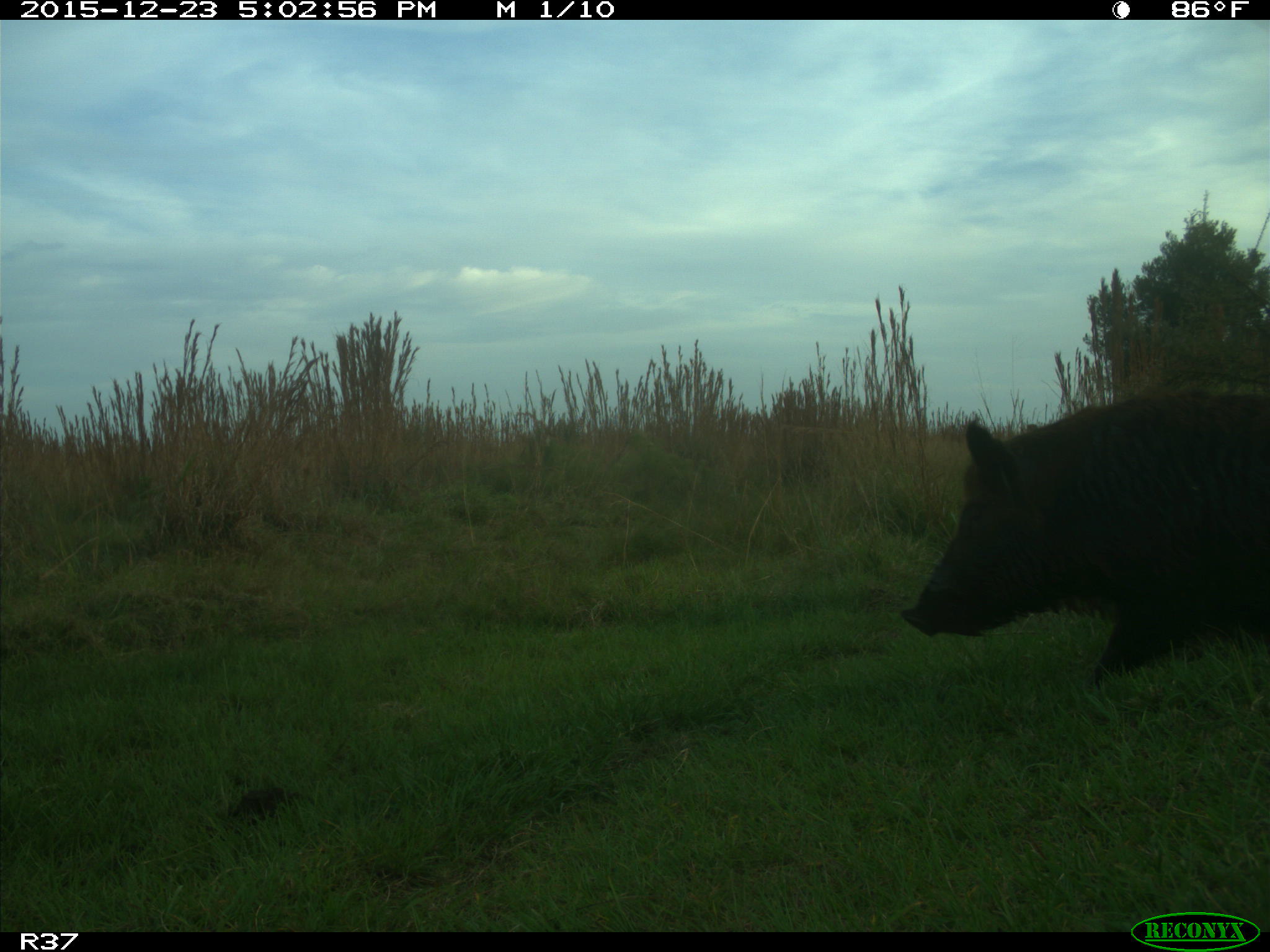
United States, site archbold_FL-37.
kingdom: Animalia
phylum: Chordata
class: Mammalia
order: Artiodactyla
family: Suidae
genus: Sus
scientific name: Sus scrofa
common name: wild boar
Sus scrofa (wild boar).